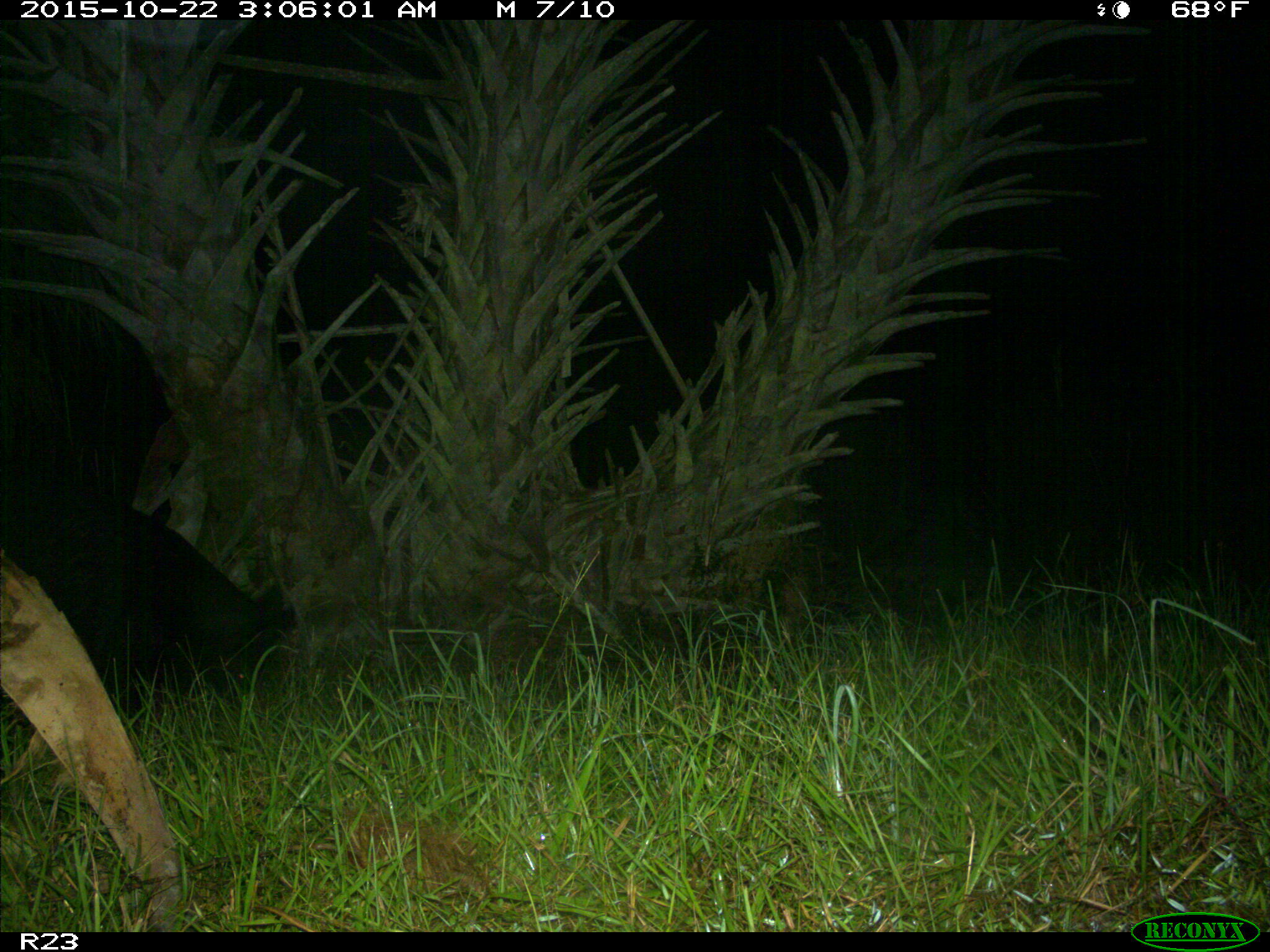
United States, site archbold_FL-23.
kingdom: Animalia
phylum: Chordata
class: Mammalia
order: Artiodactyla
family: Suidae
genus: Sus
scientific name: Sus scrofa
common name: wild boar